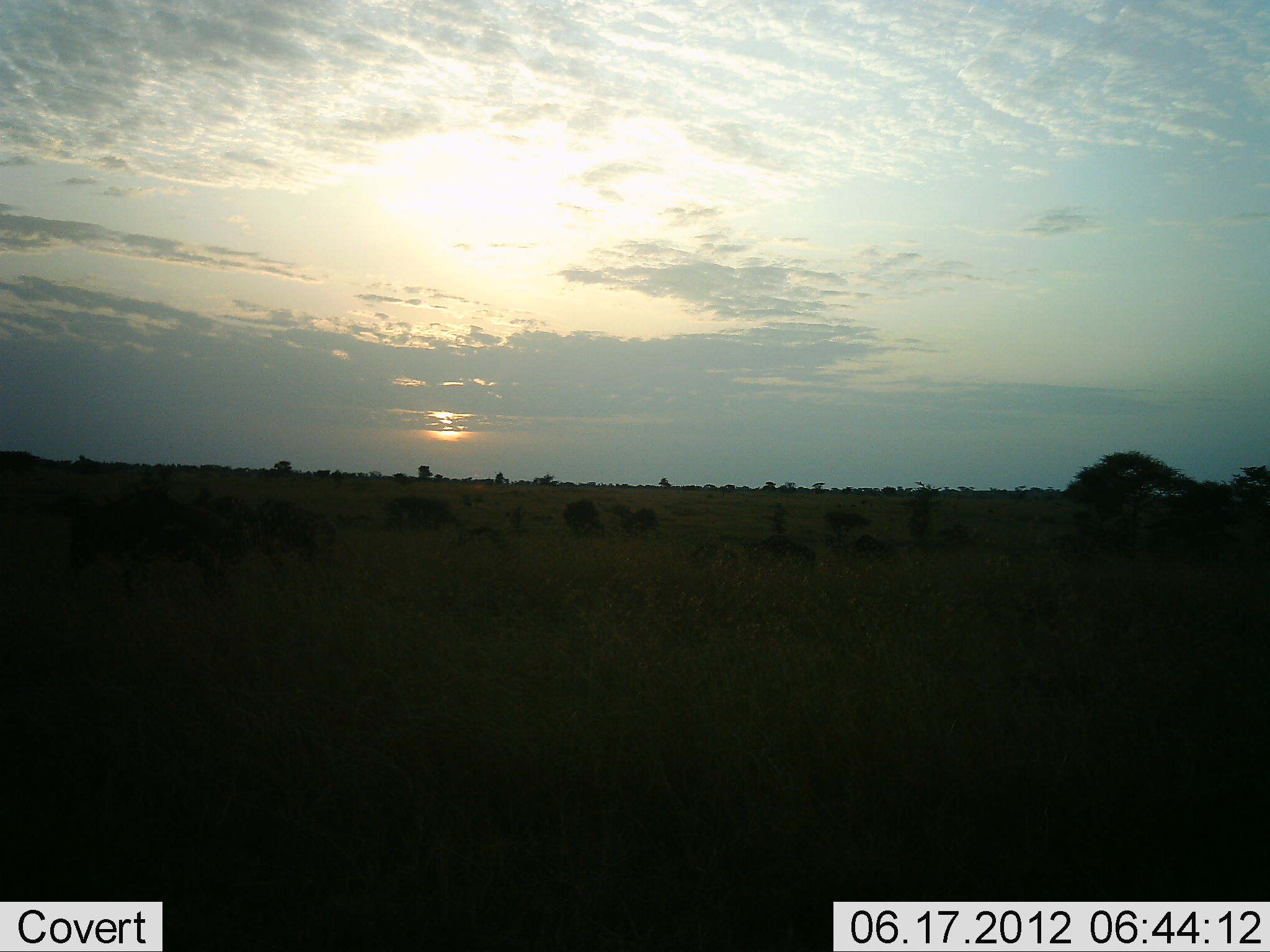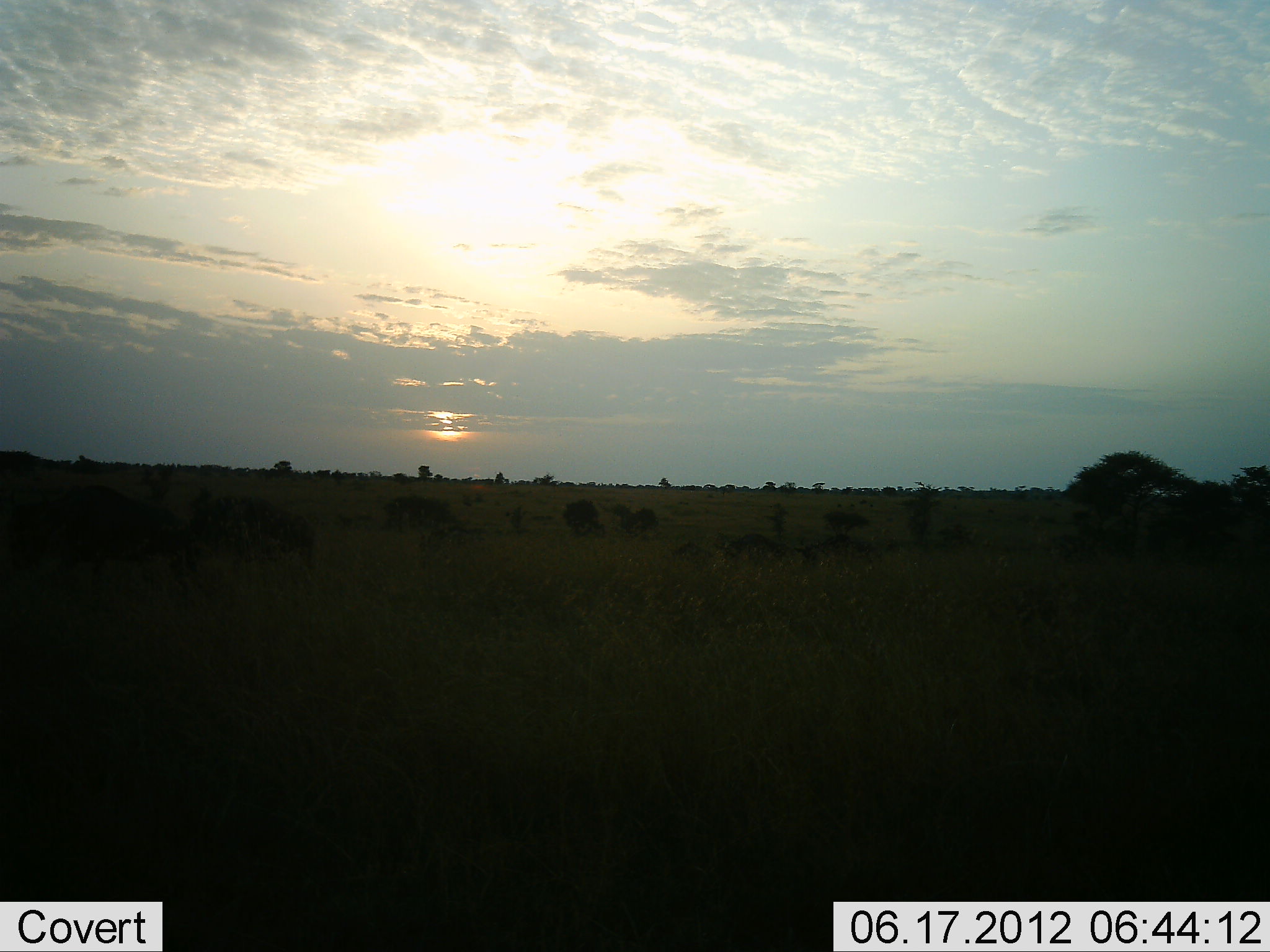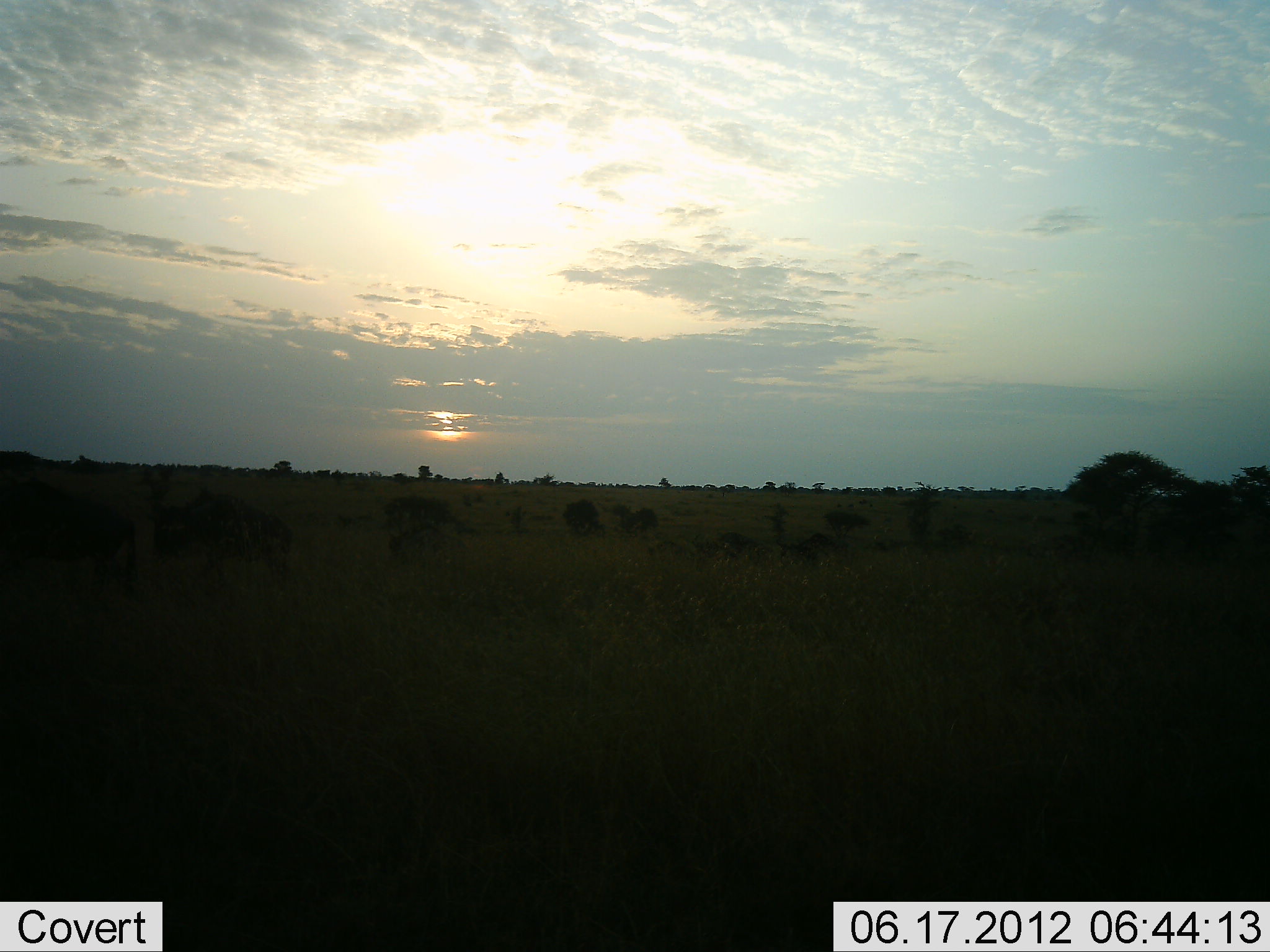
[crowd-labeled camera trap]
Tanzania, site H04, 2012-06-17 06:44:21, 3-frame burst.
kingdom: Animalia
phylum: Chordata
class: Mammalia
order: Artiodactyla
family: Bovidae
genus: Connochaetes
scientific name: Connochaetes taurinus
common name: blue wildebeest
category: wildebeest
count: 6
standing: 0%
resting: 0%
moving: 90%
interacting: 0%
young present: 0%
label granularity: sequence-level